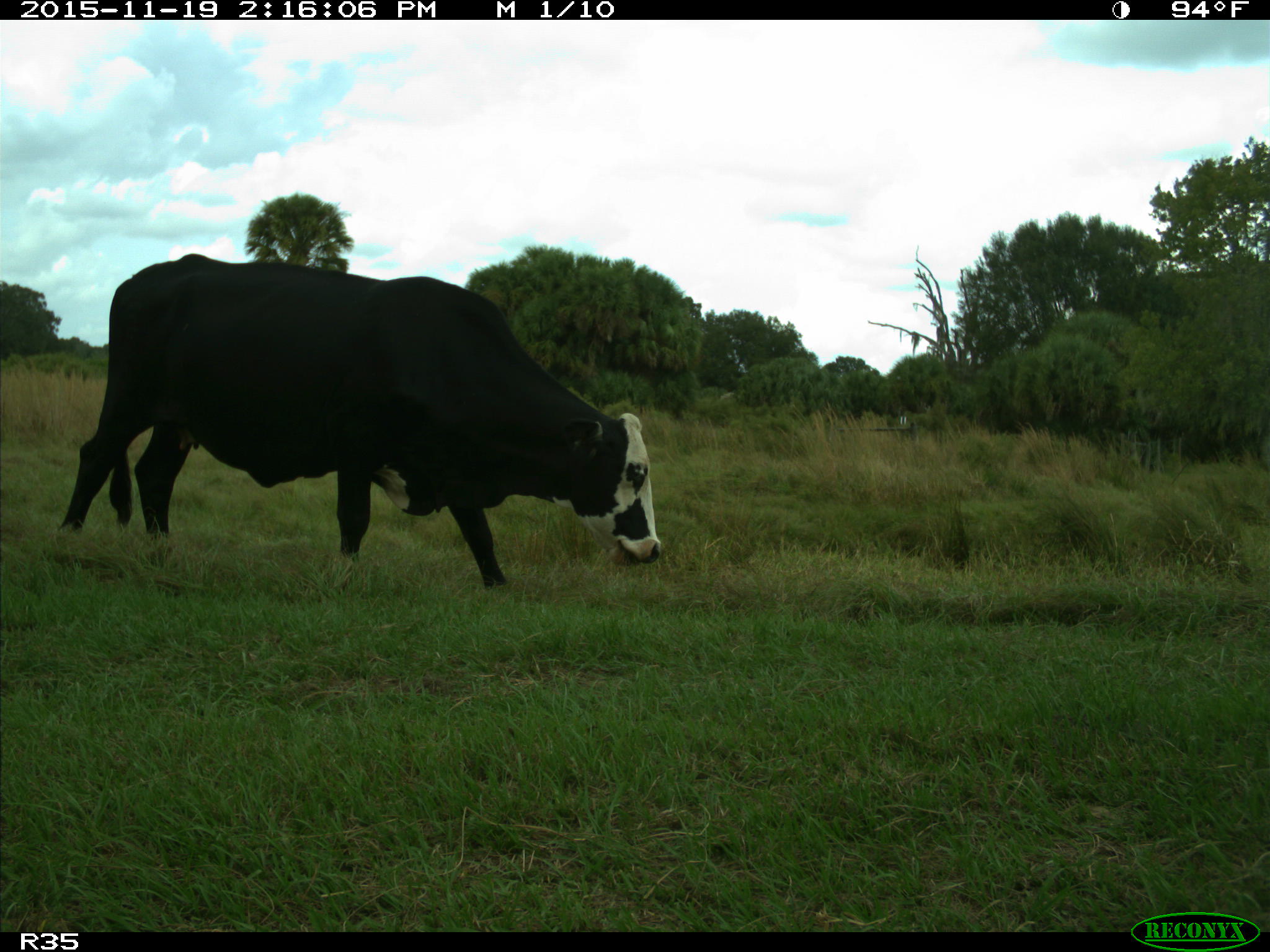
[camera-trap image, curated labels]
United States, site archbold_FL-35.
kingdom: Animalia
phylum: Chordata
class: Mammalia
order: Artiodactyla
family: Bovidae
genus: Bos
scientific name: Bos taurus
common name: domestic cow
Bos taurus (domestic cow).